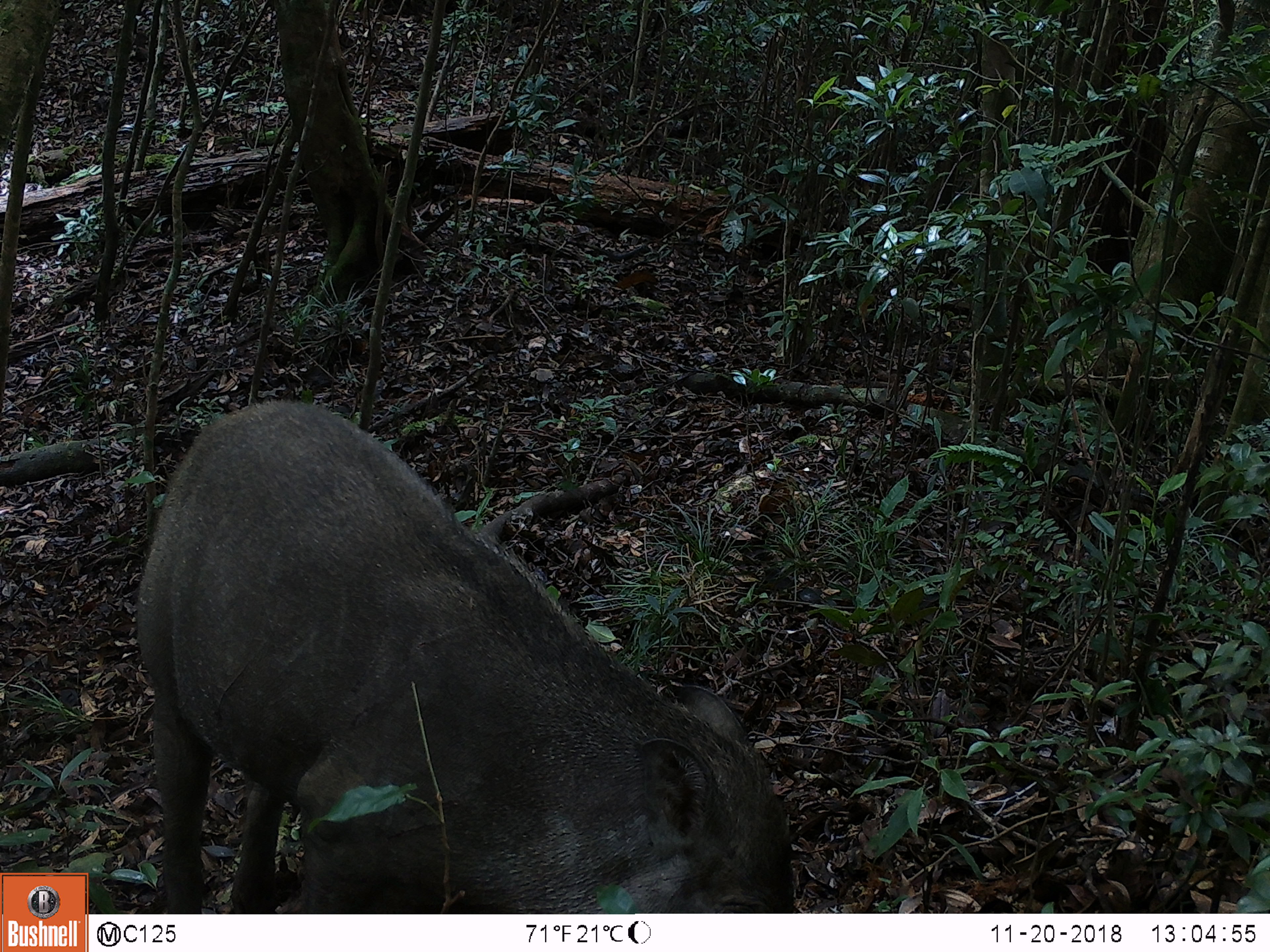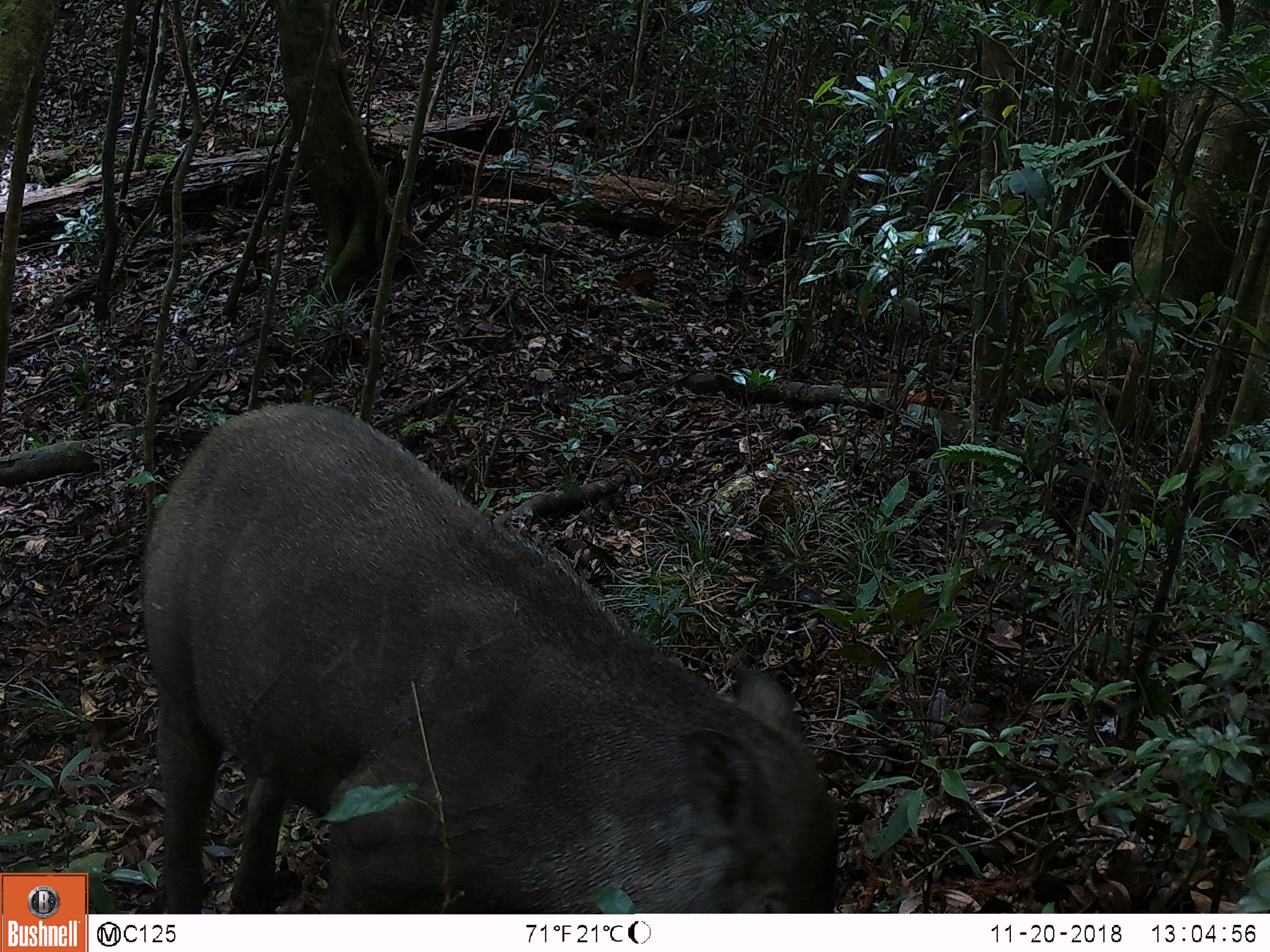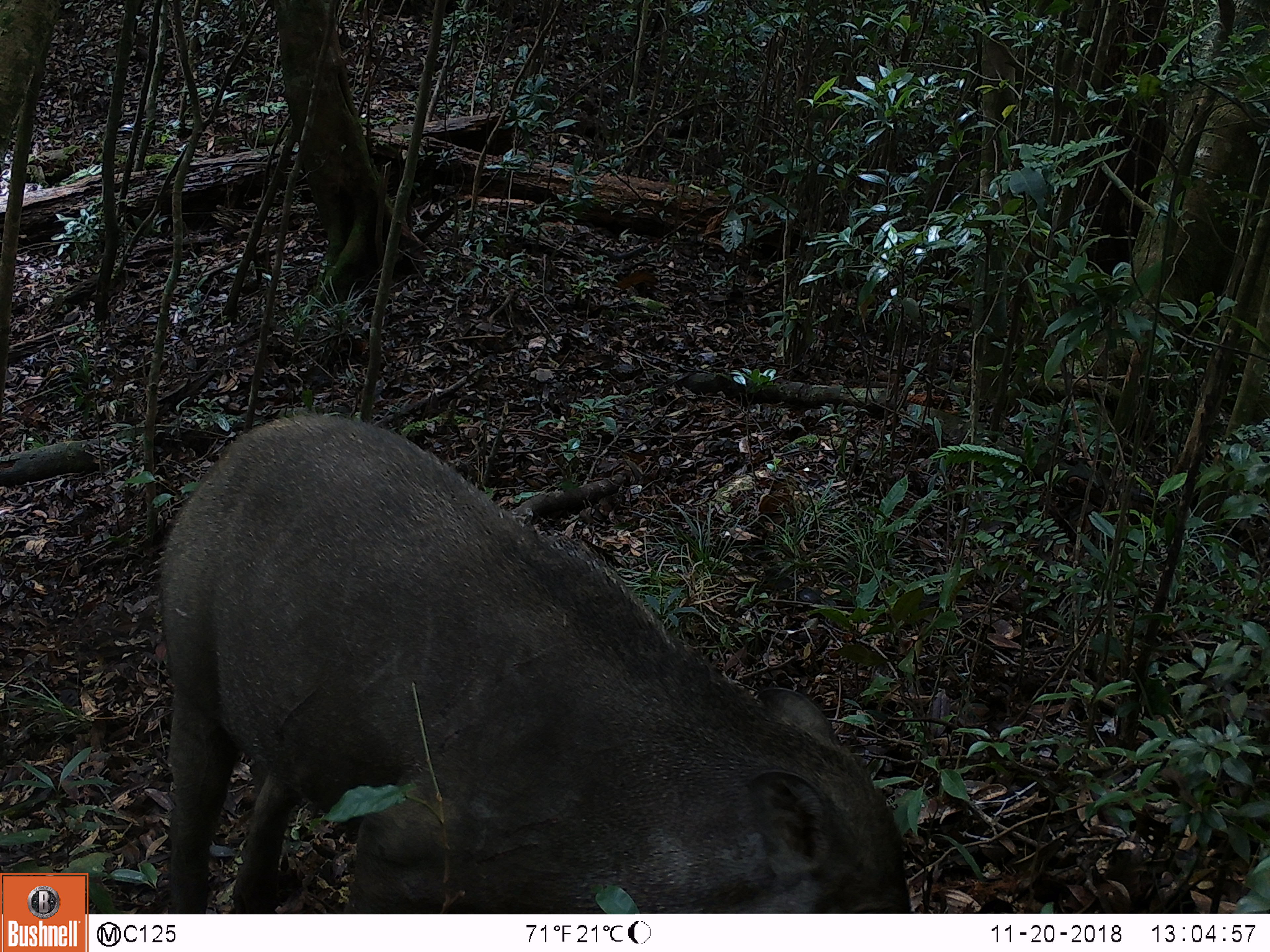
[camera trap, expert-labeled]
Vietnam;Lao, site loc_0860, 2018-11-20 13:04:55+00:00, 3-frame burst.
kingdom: Animalia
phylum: Chordata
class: Mammalia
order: Artiodactyla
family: Suidae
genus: Sus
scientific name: Sus scrofa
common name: eurasian wild pig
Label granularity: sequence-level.